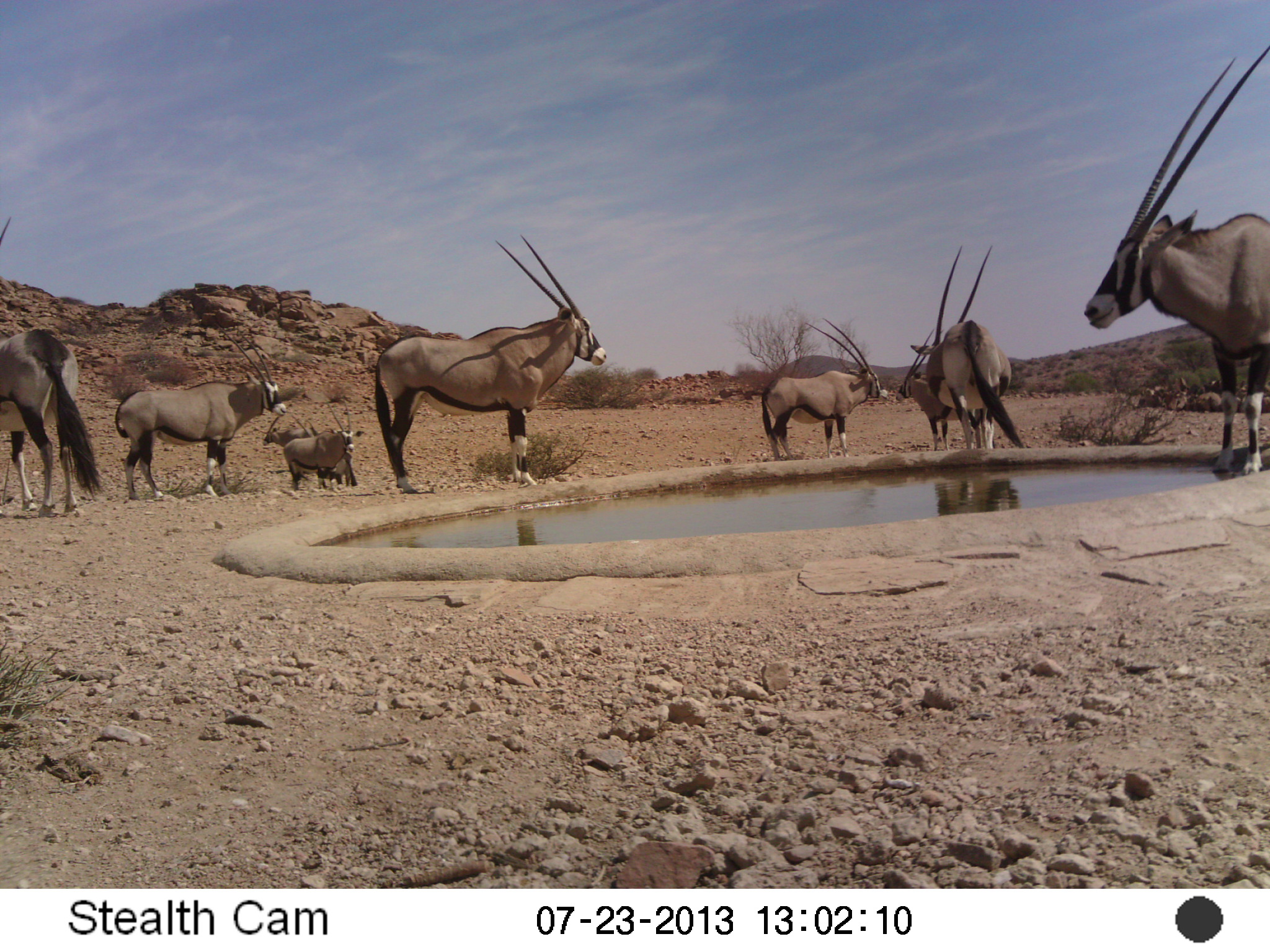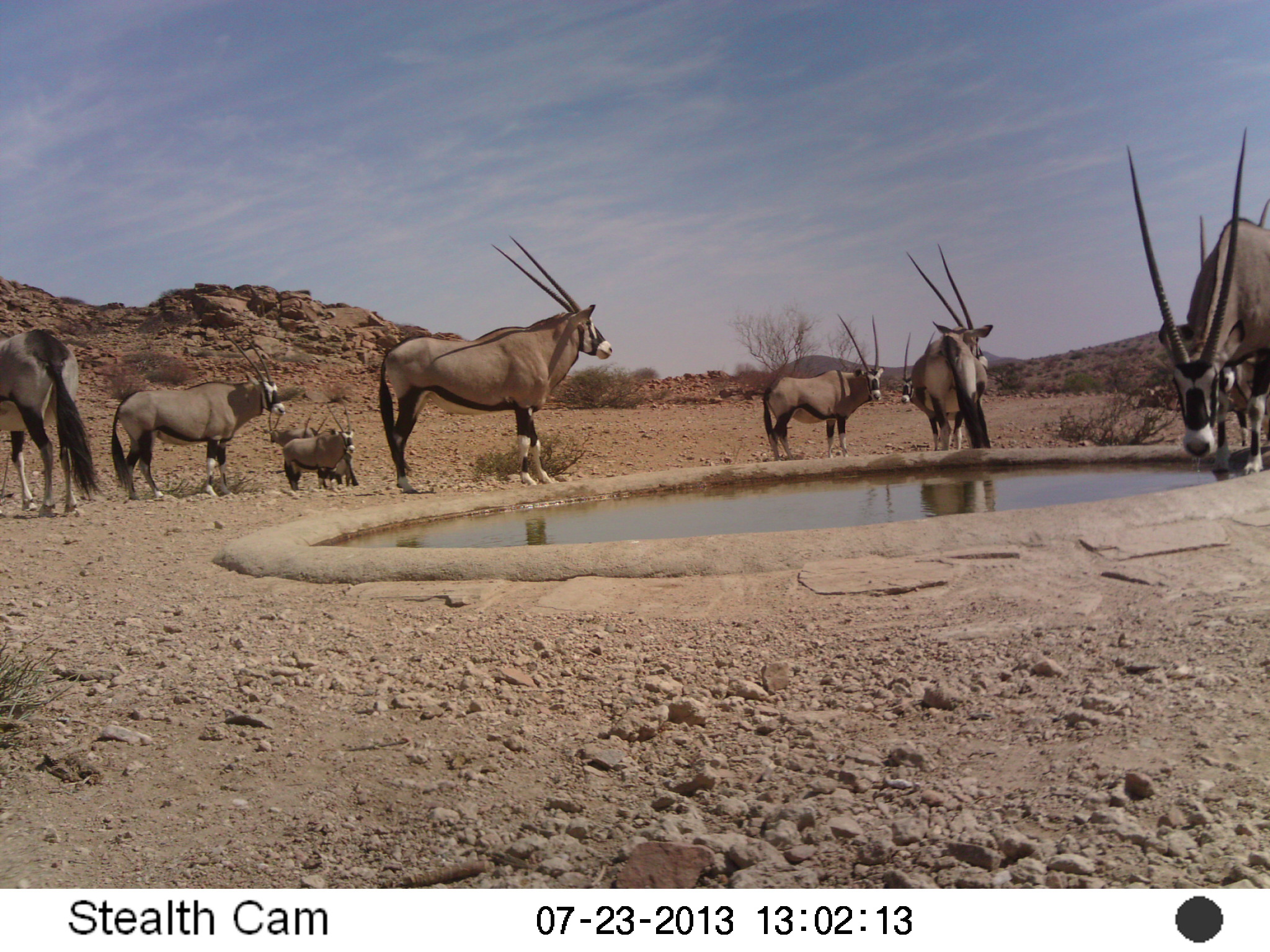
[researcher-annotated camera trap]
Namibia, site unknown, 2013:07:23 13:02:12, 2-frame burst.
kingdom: Animalia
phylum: Chordata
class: Mammalia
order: Artiodactyla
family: Bovidae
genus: Oryx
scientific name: Oryx gazella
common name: gemsbok